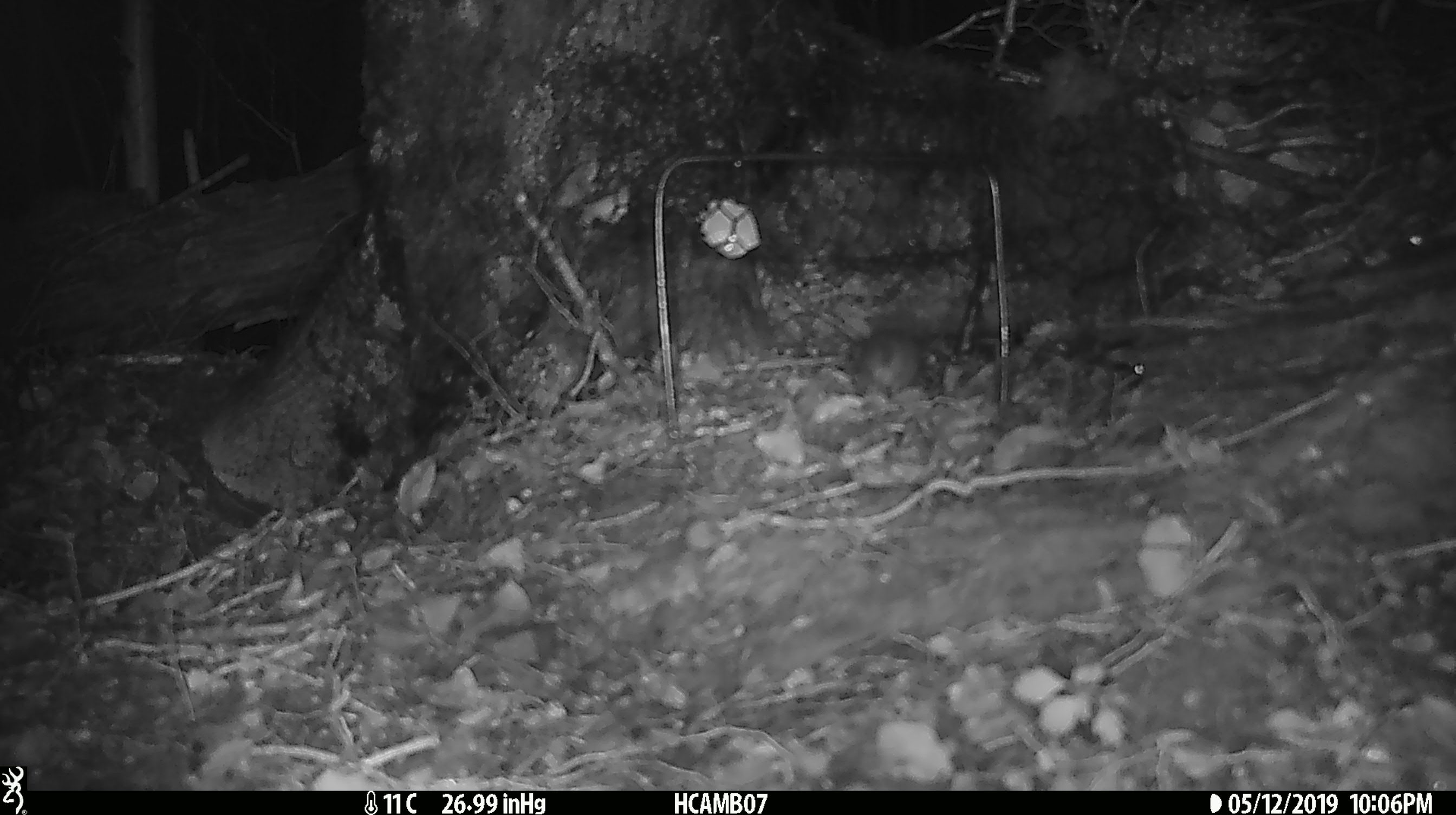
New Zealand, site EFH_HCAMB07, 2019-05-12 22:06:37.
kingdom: Animalia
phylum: Chordata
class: Mammalia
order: Rodentia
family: Muridae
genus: Mus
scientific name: Mus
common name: mouse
Mouse (Mus).